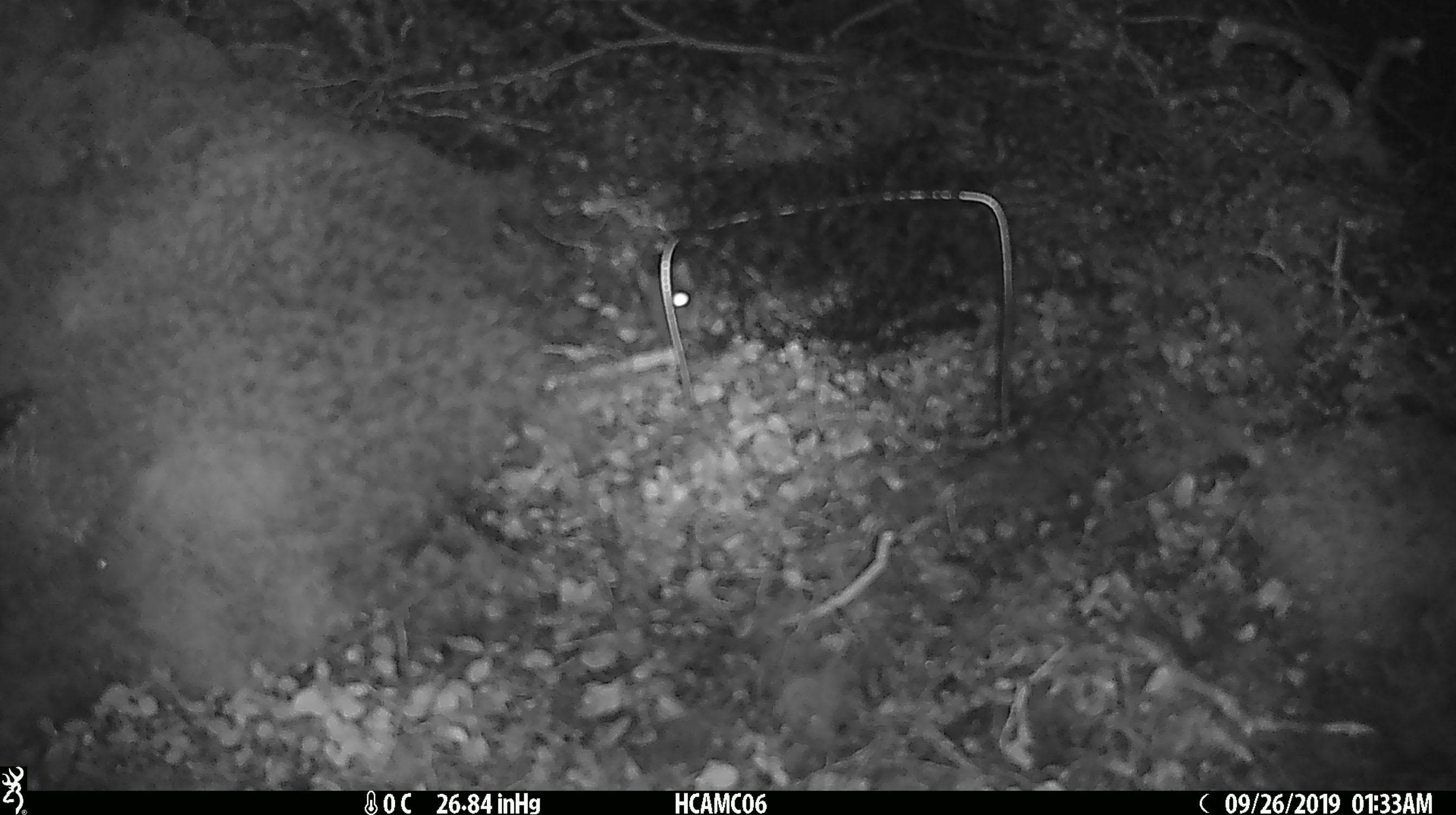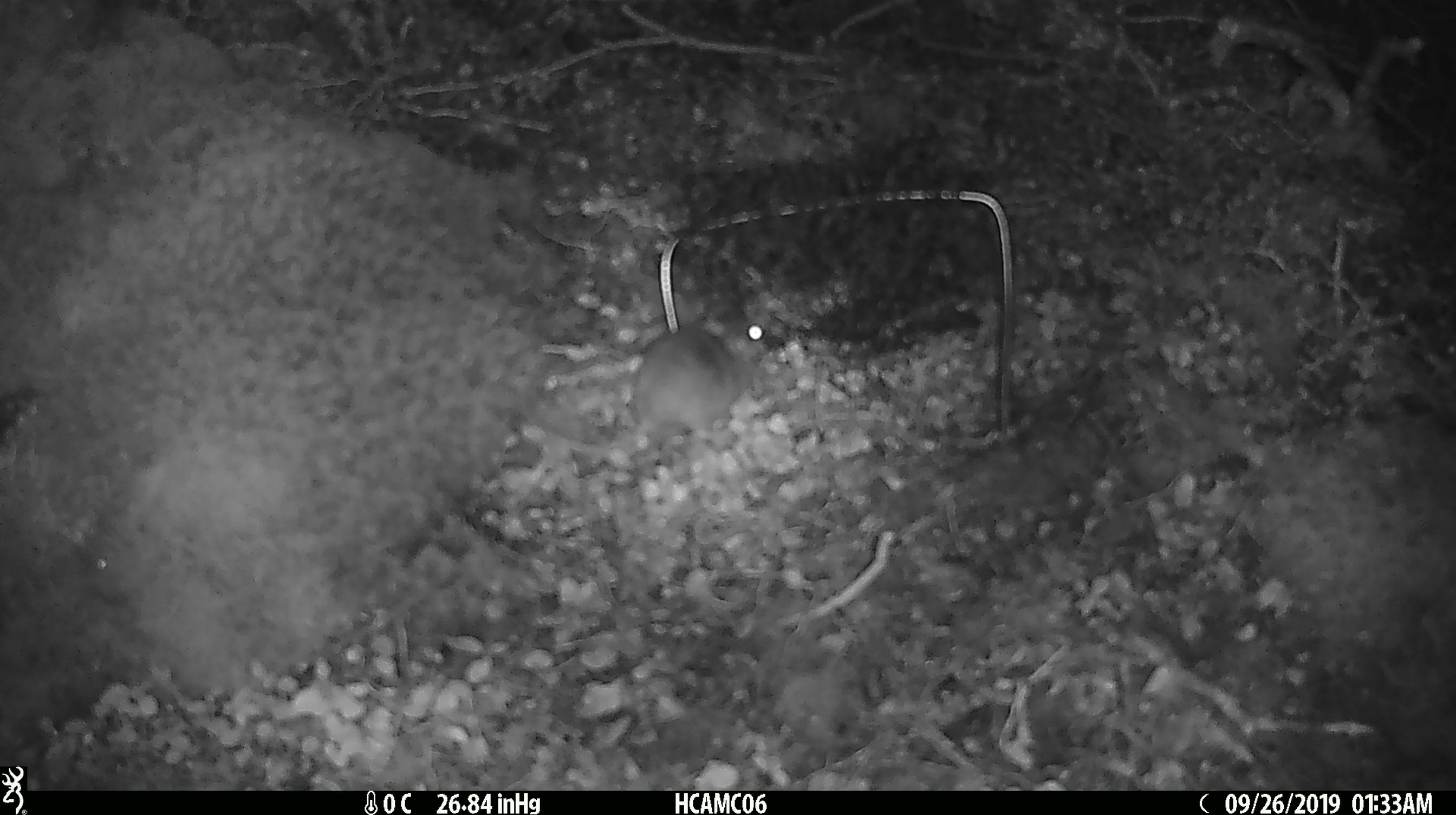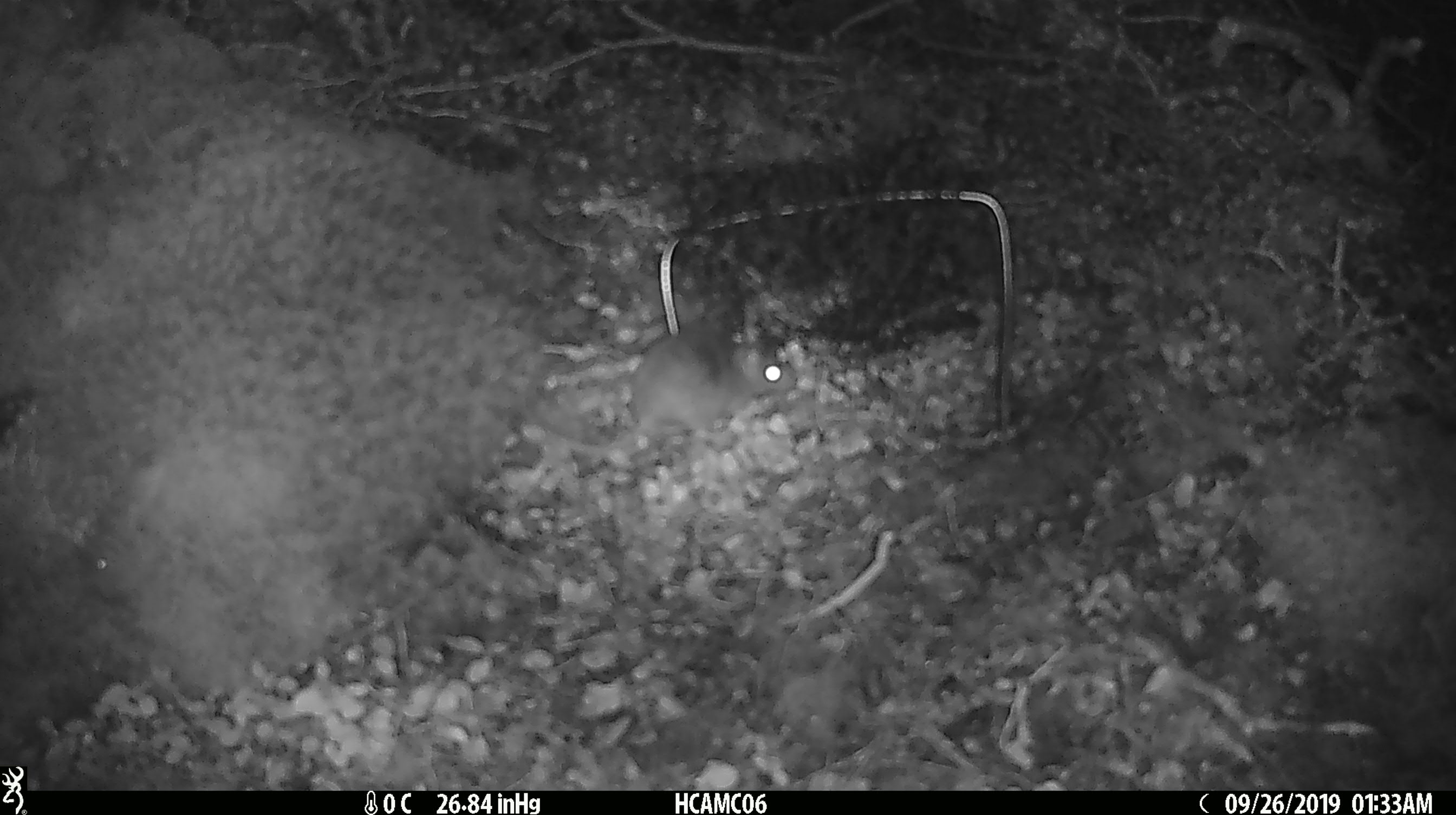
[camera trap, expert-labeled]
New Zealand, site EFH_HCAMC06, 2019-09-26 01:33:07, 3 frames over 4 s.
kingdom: Animalia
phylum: Chordata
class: Mammalia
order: Rodentia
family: Muridae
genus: Mus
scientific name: Mus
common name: mouse